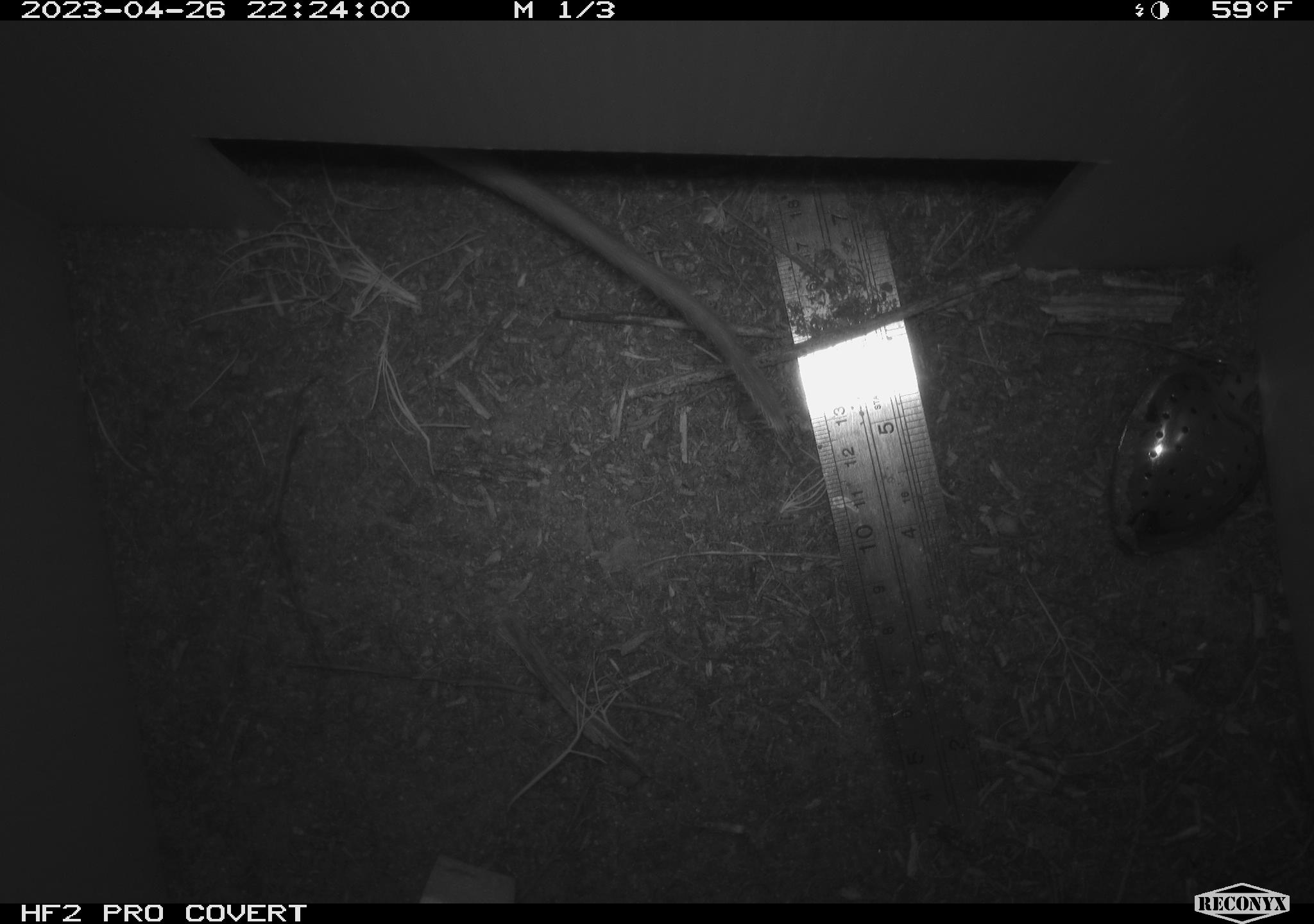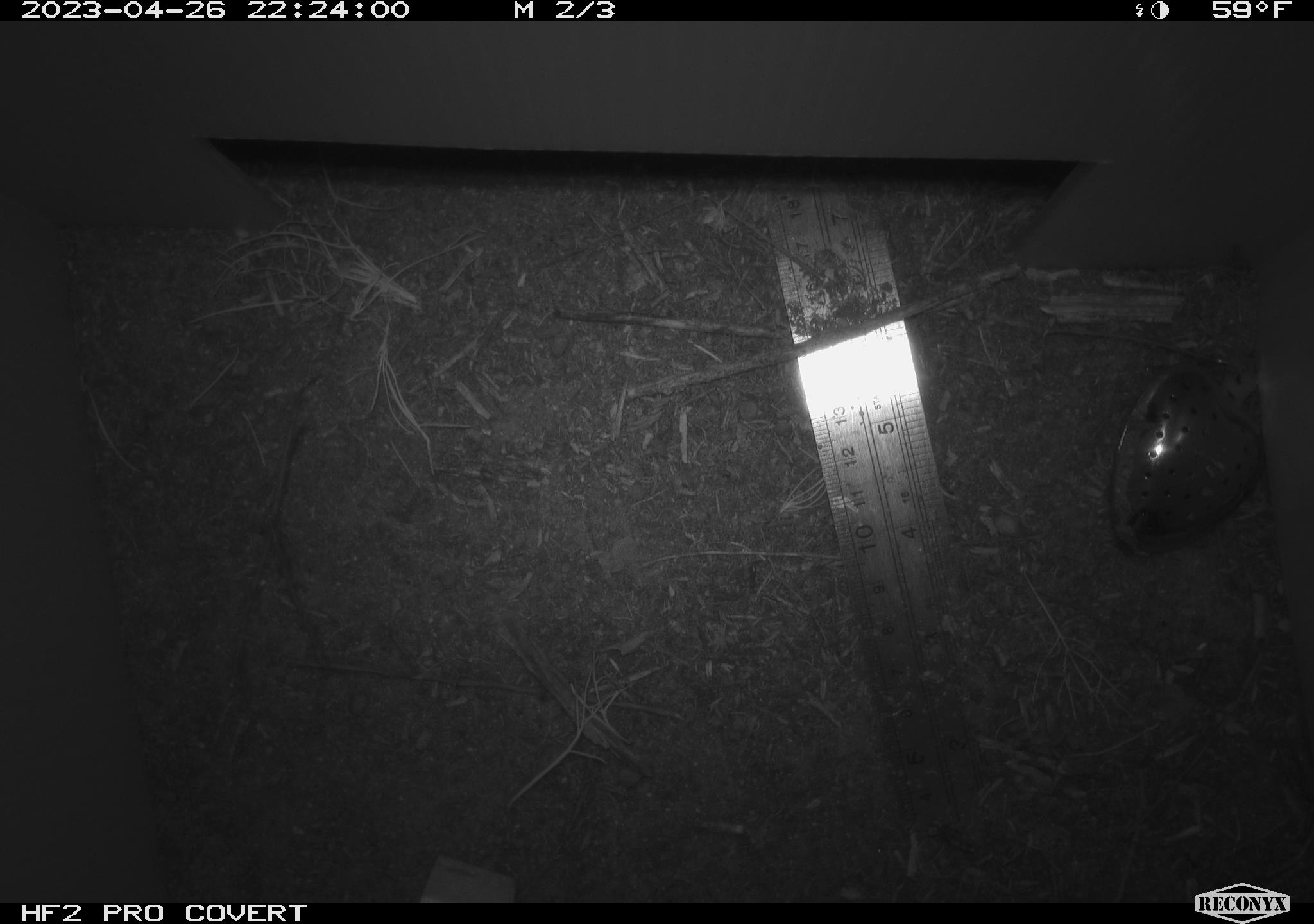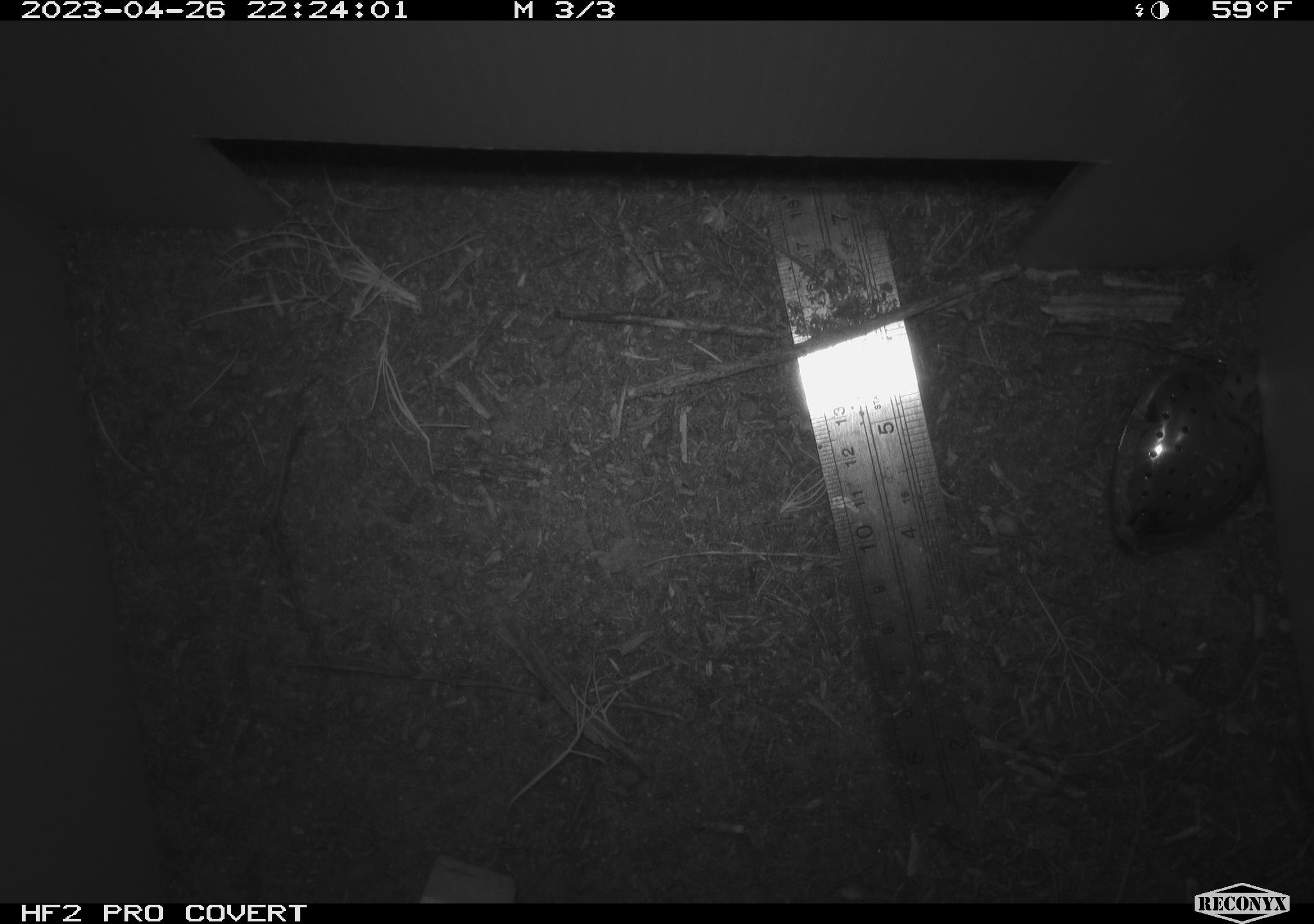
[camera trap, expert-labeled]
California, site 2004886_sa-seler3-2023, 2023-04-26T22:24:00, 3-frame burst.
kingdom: Animalia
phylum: Chordata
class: Mammalia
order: Rodentia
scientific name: Rodentia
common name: woodrat or rat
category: woodrat or rat species